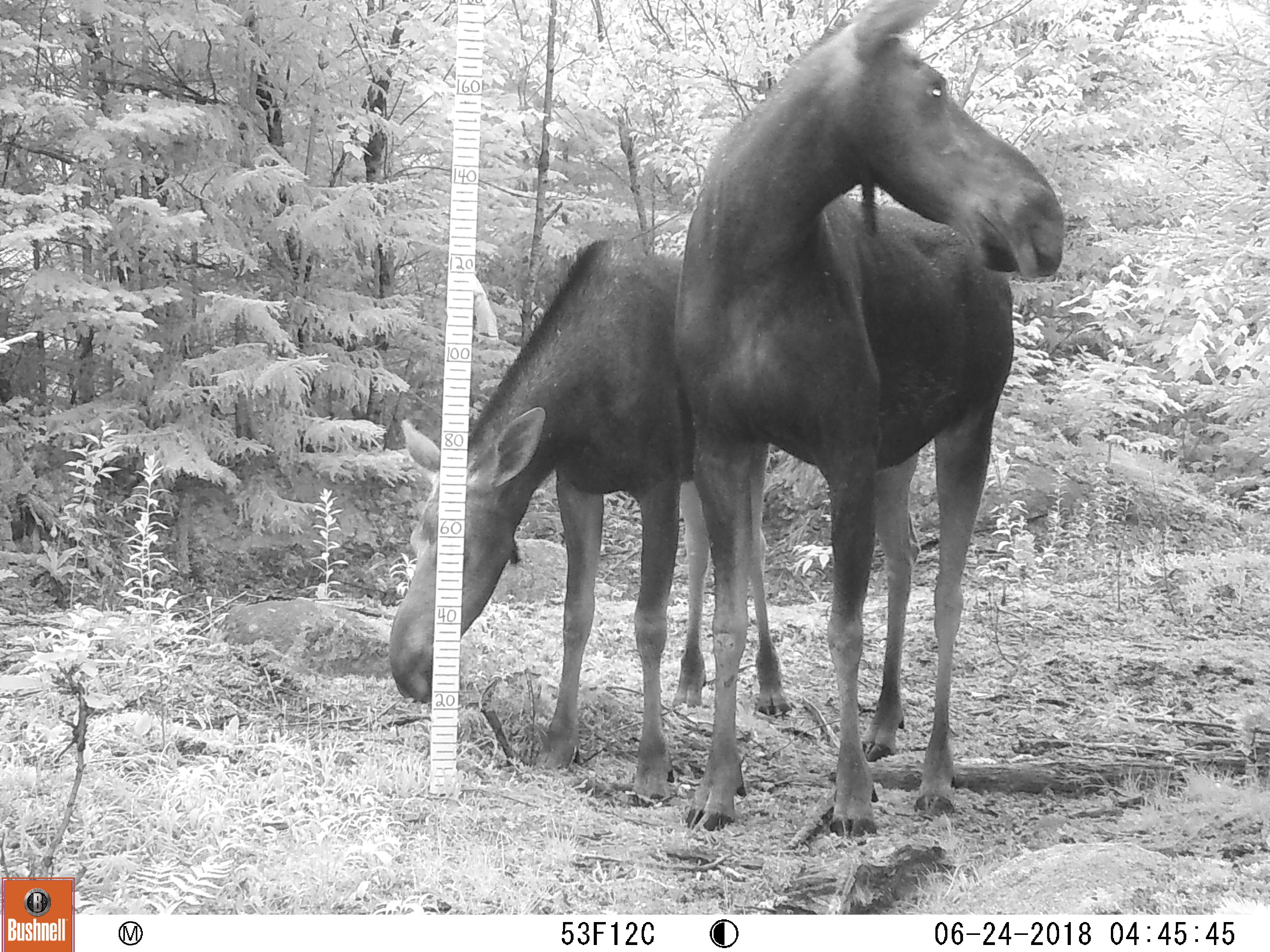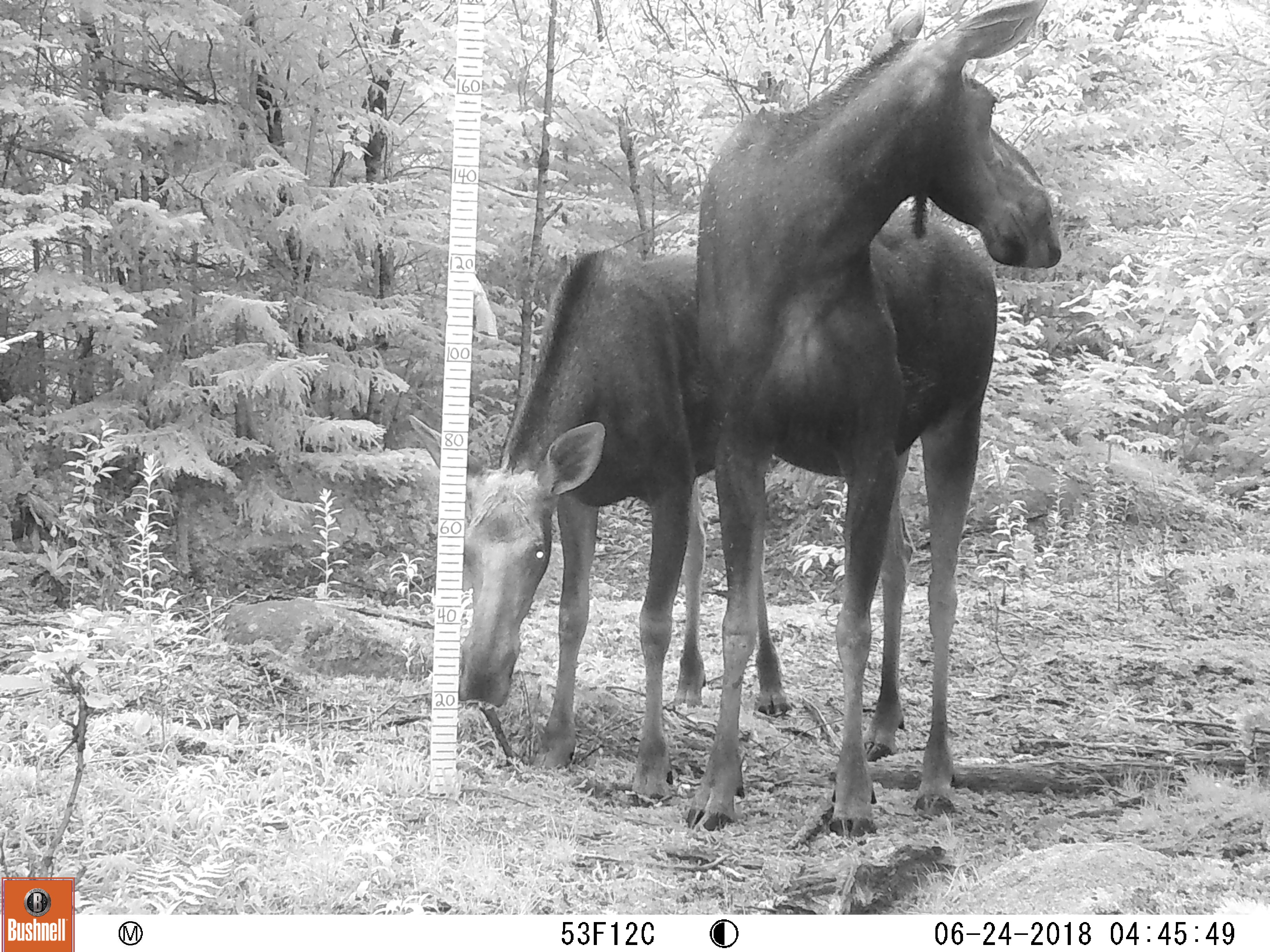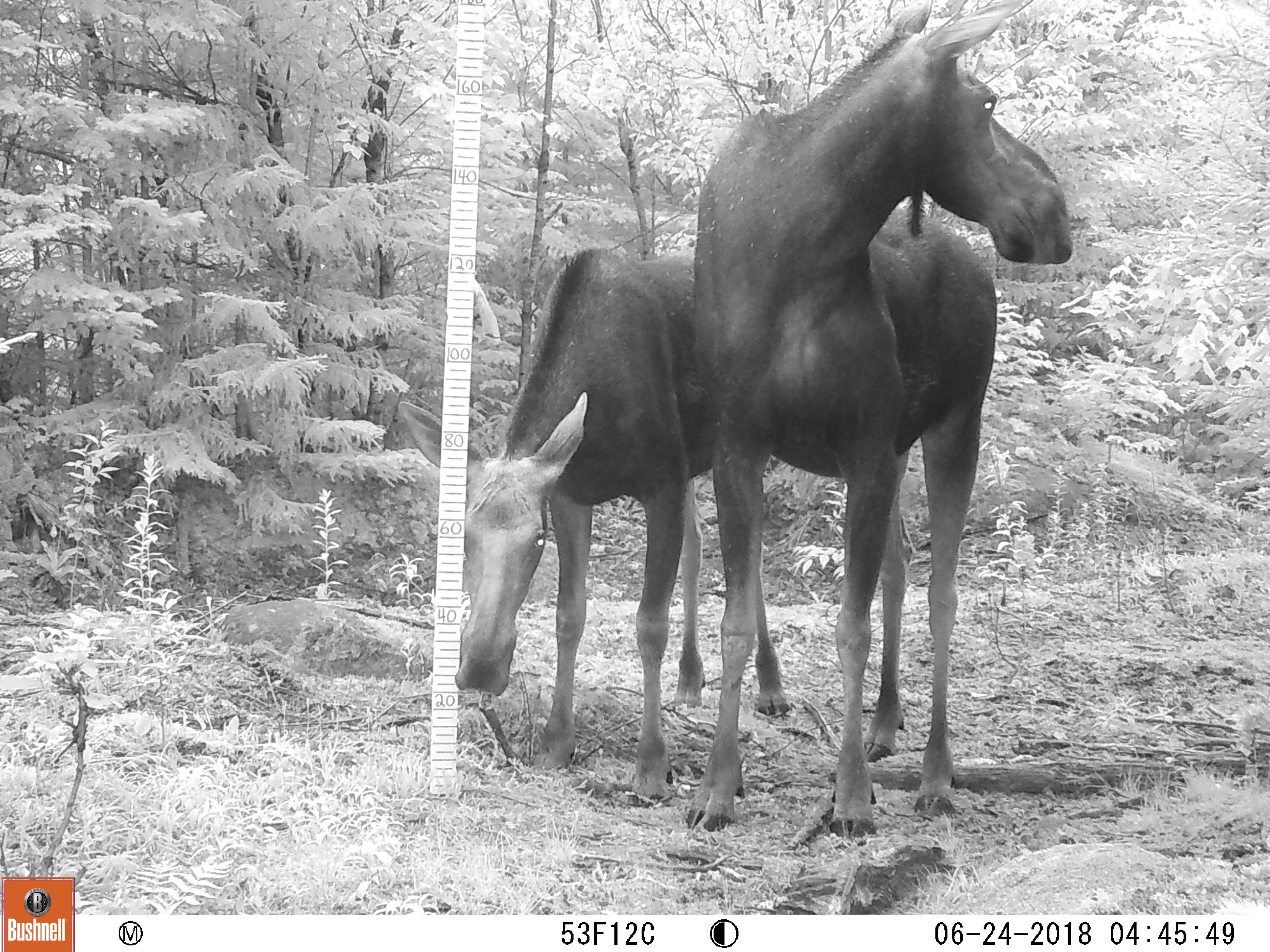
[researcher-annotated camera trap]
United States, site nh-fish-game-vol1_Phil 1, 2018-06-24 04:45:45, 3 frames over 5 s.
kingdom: Animalia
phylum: Chordata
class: Mammalia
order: Artiodactyla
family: Cervidae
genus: Alces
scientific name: Alces alces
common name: moose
Moose (Alces alces).